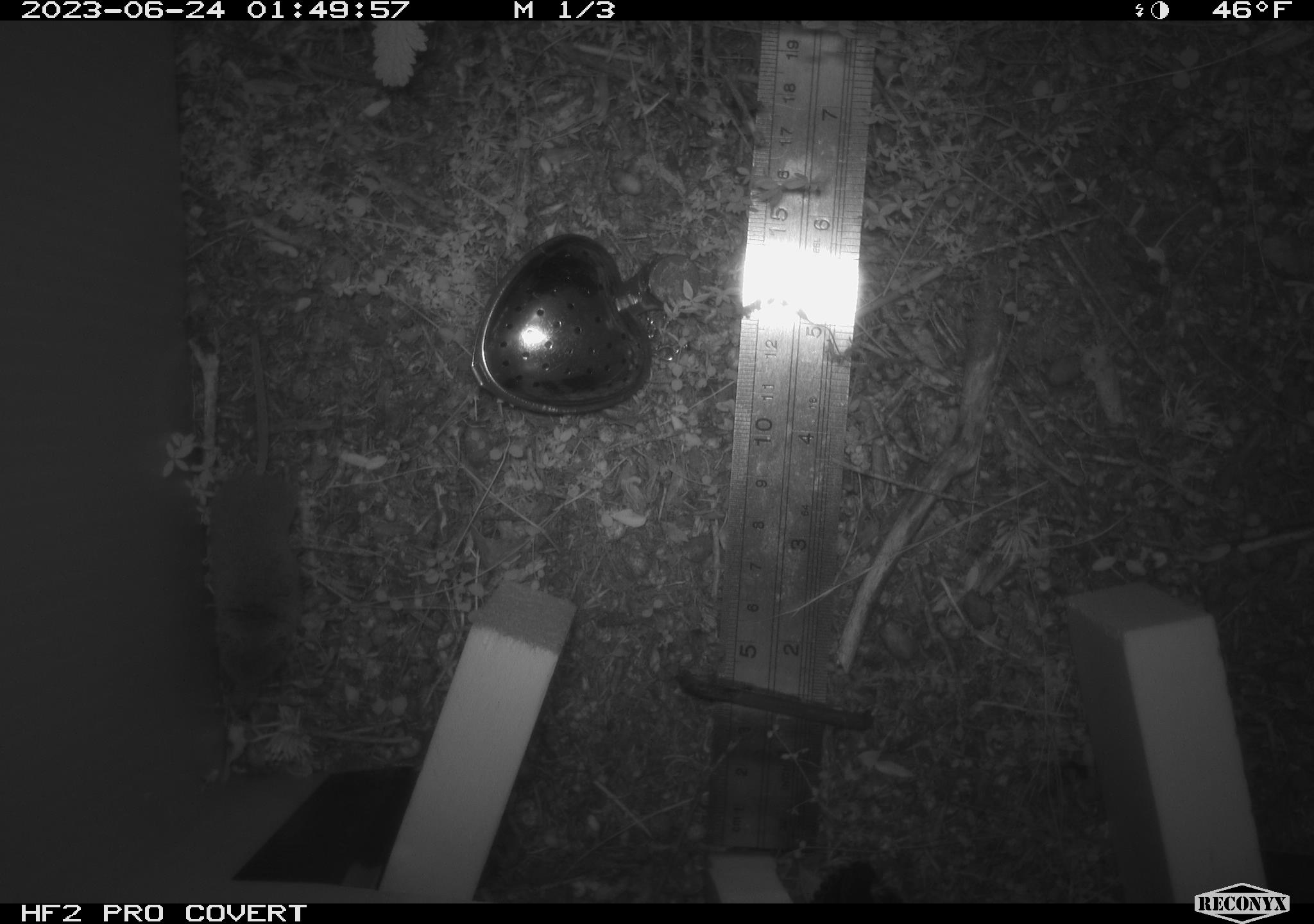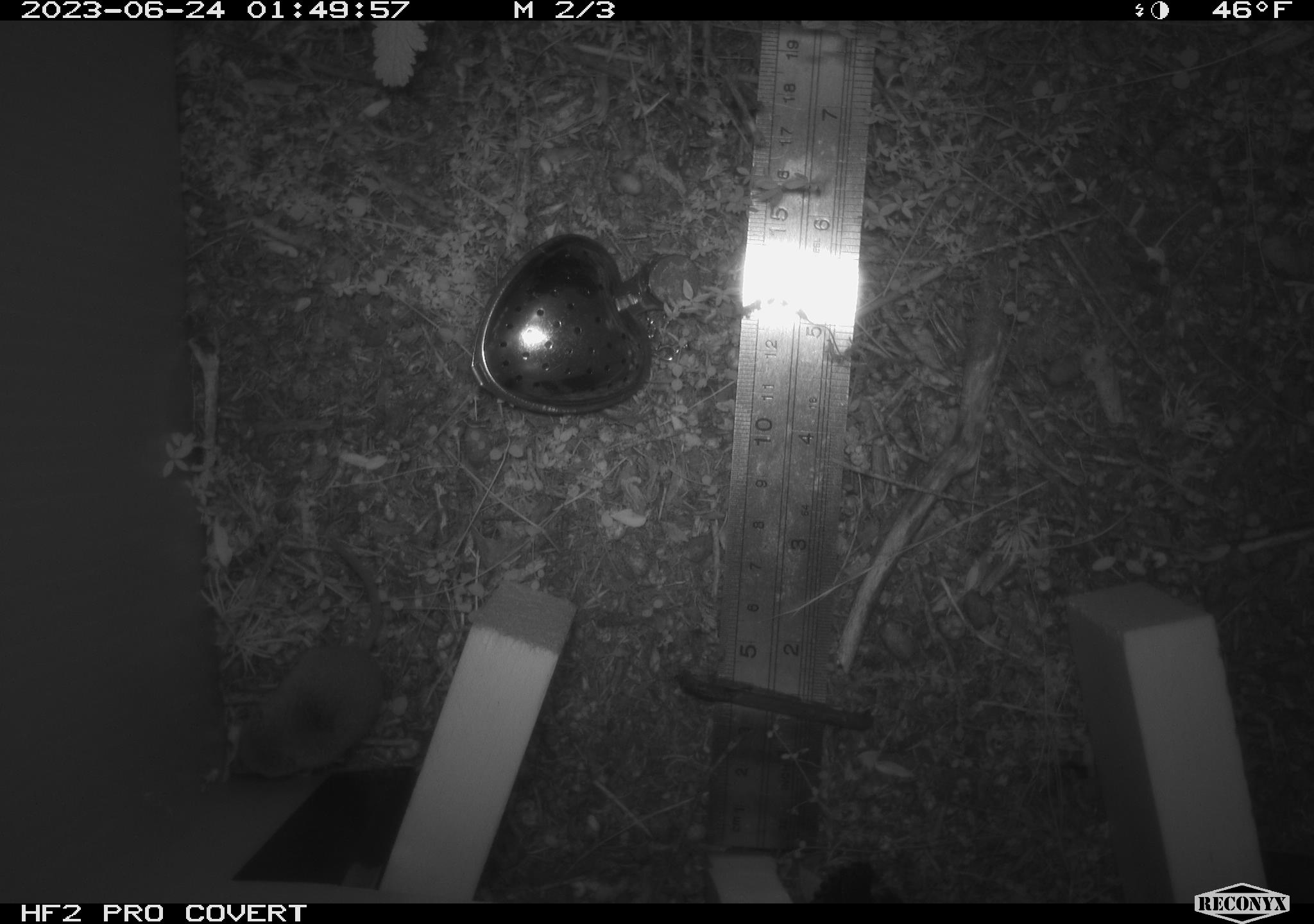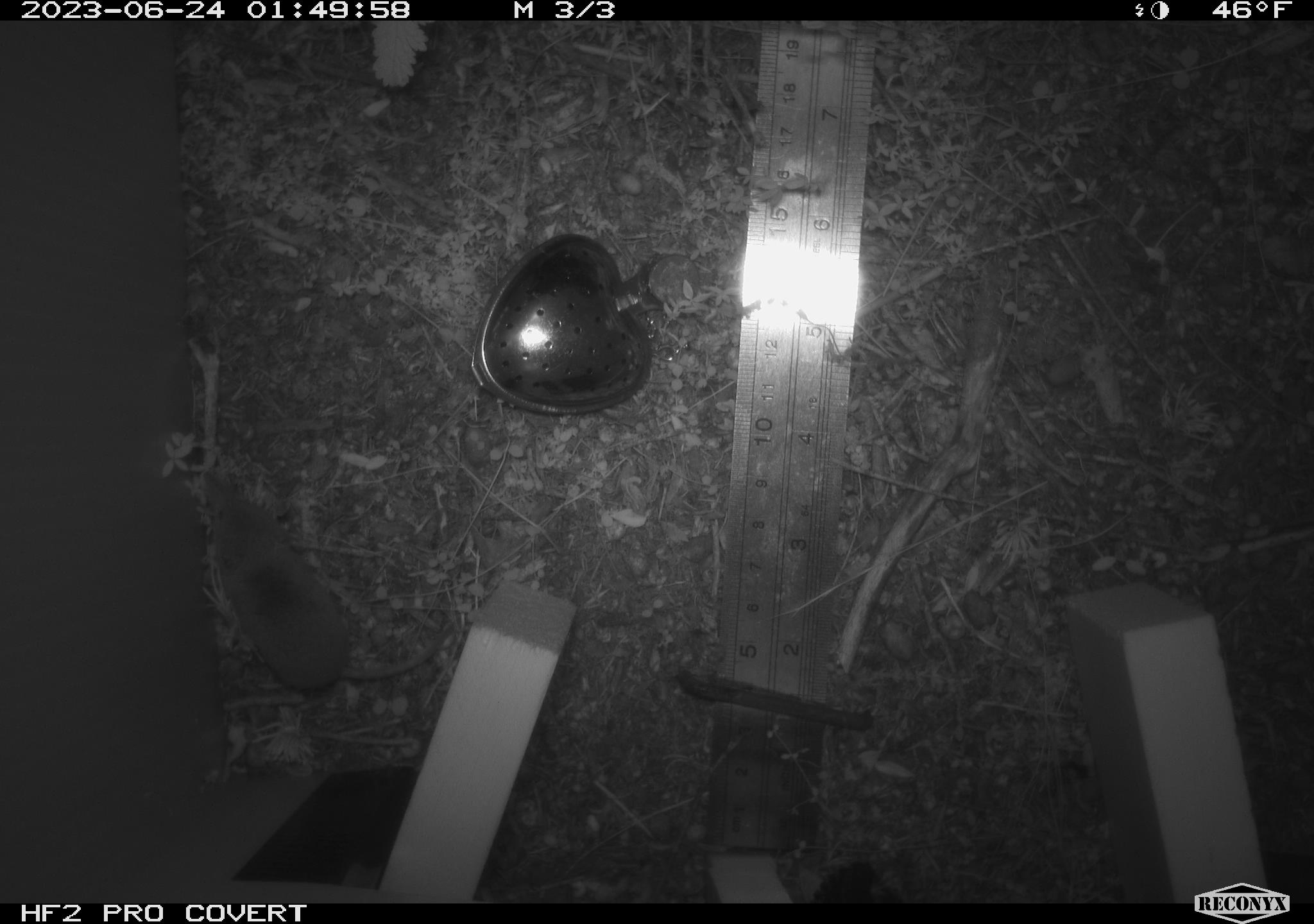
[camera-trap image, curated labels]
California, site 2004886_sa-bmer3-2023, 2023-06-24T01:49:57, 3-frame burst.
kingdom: Animalia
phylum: Chordata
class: Mammalia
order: Eulipotyphla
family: Soricidae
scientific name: Soricidae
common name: shrews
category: soricidae family